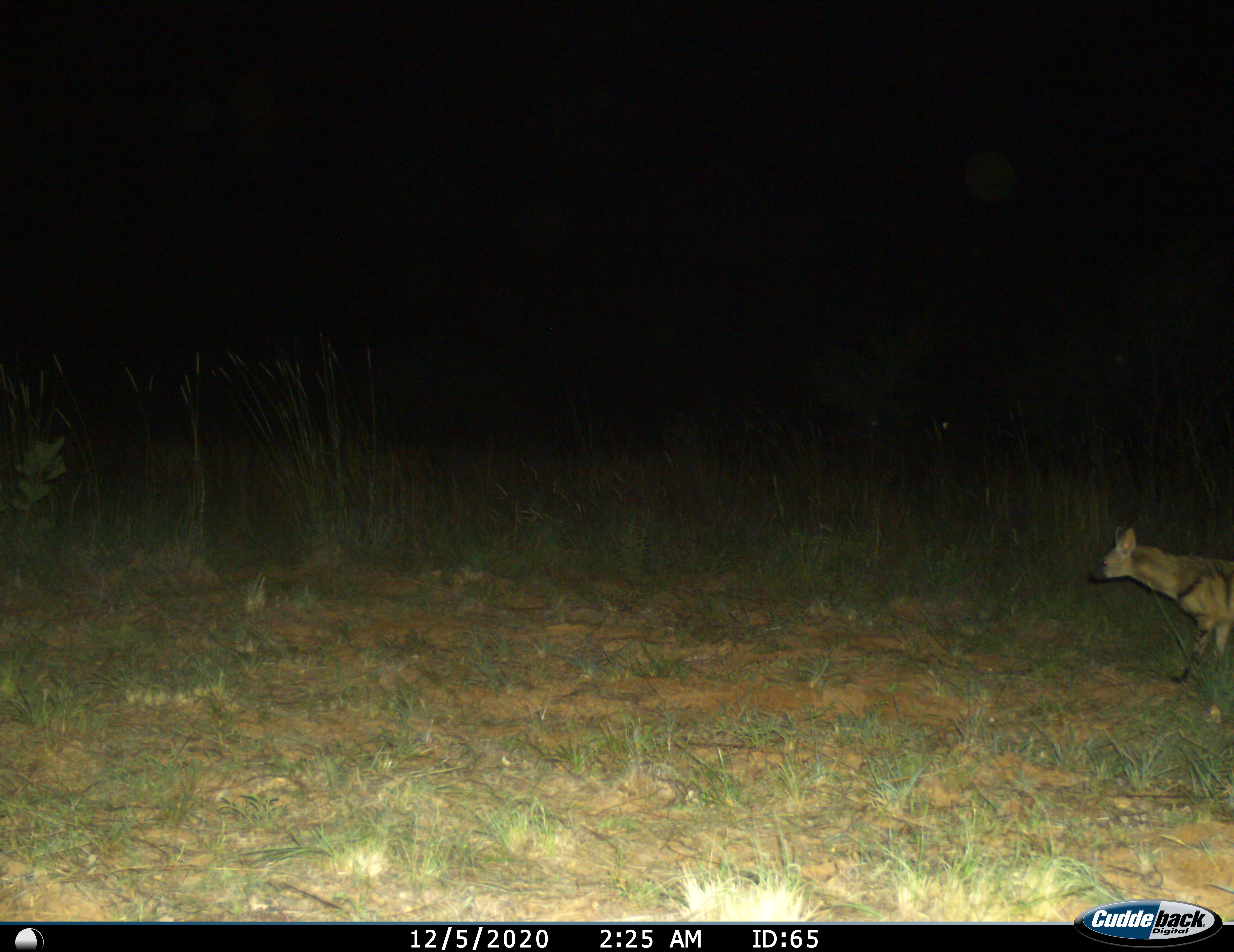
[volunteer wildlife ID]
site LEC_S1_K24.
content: unidentified animal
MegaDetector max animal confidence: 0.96